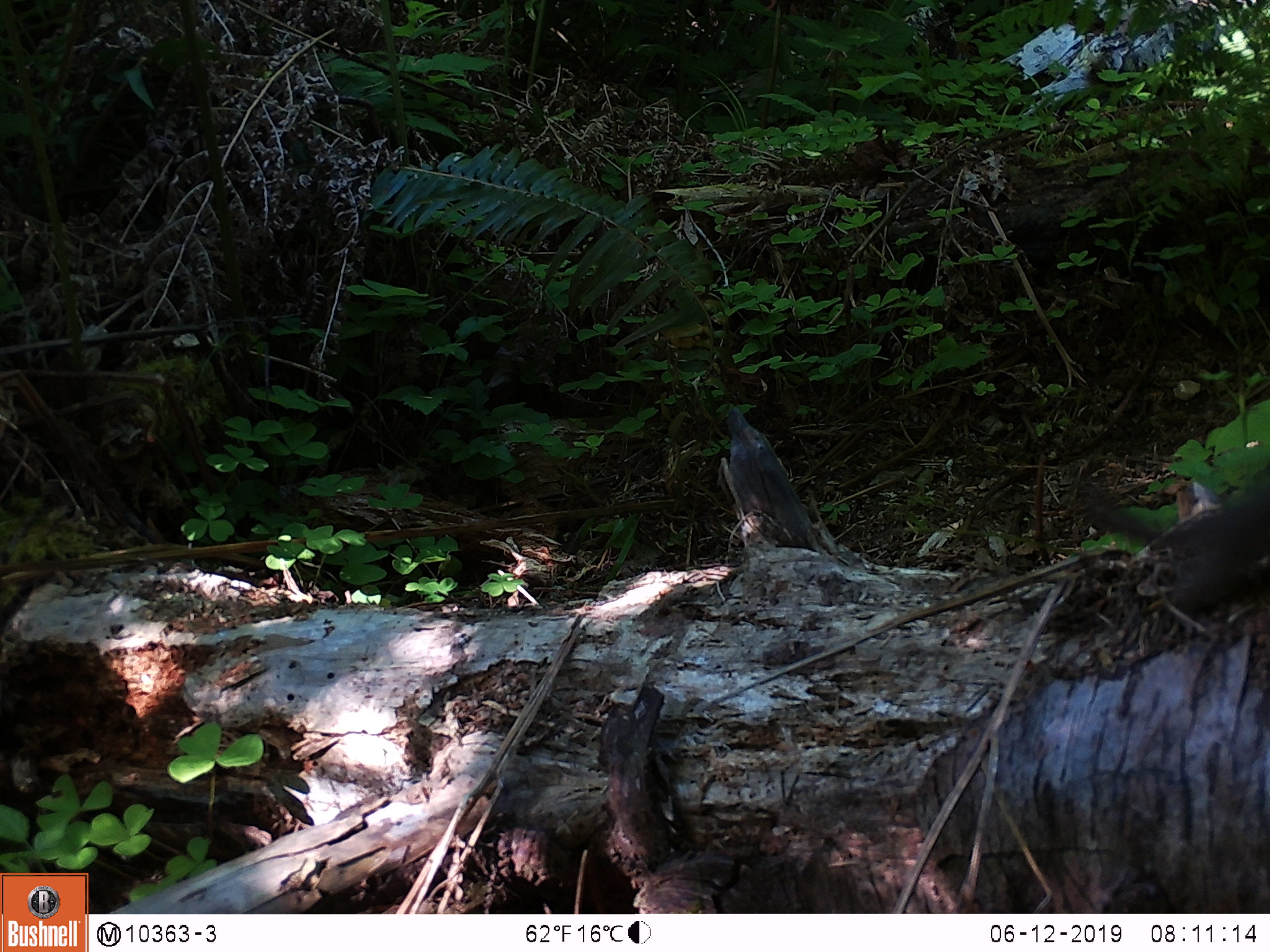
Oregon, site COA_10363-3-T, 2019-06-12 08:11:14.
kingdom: Animalia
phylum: Chordata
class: Mammalia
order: Carnivora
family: Mustelidae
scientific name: Mustelidae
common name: weasel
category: weasel family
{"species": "weasel family (weasel) (Mustelidae)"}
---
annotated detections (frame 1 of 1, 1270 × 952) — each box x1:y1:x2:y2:
weasel family: 1071:459:1265:638